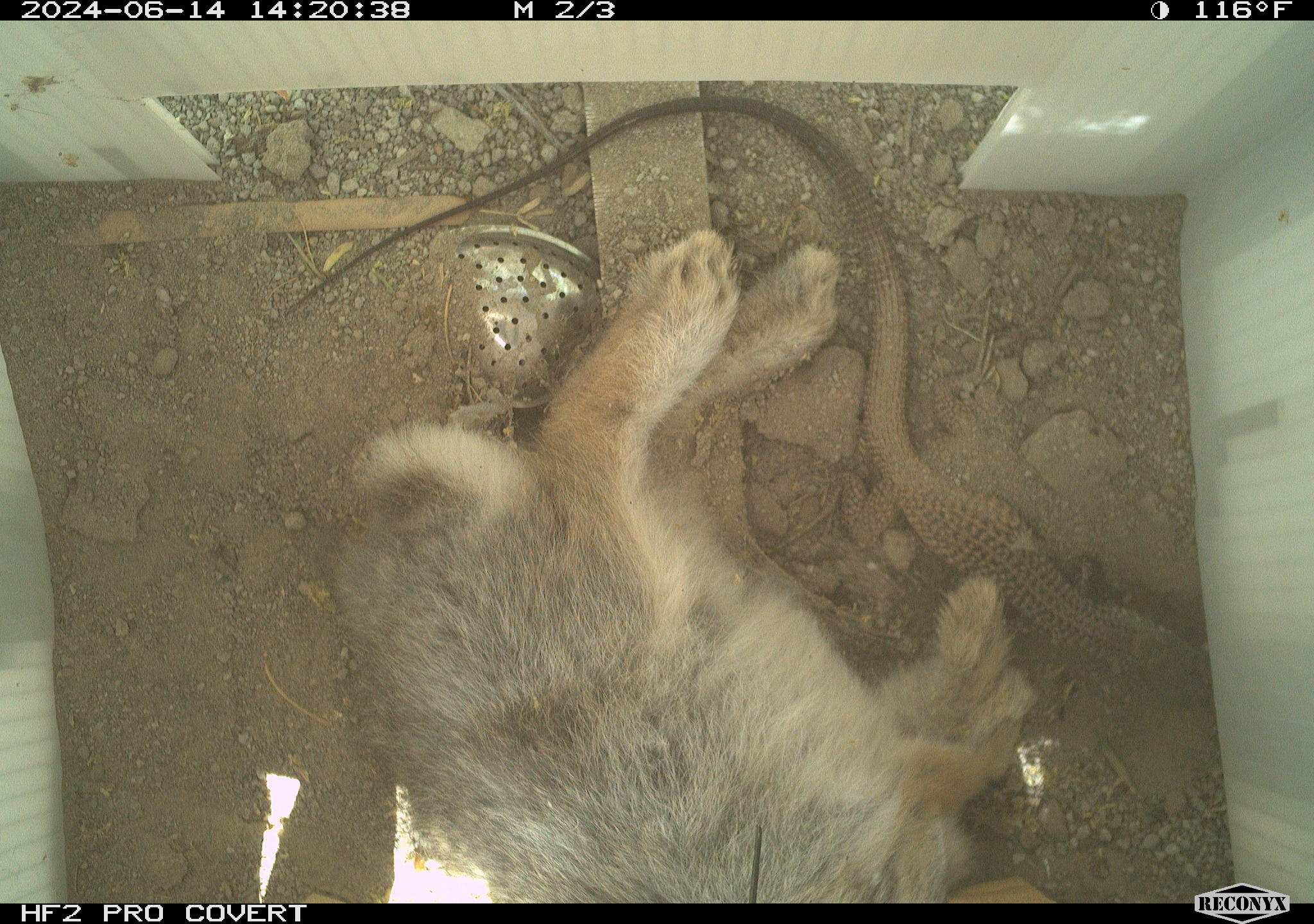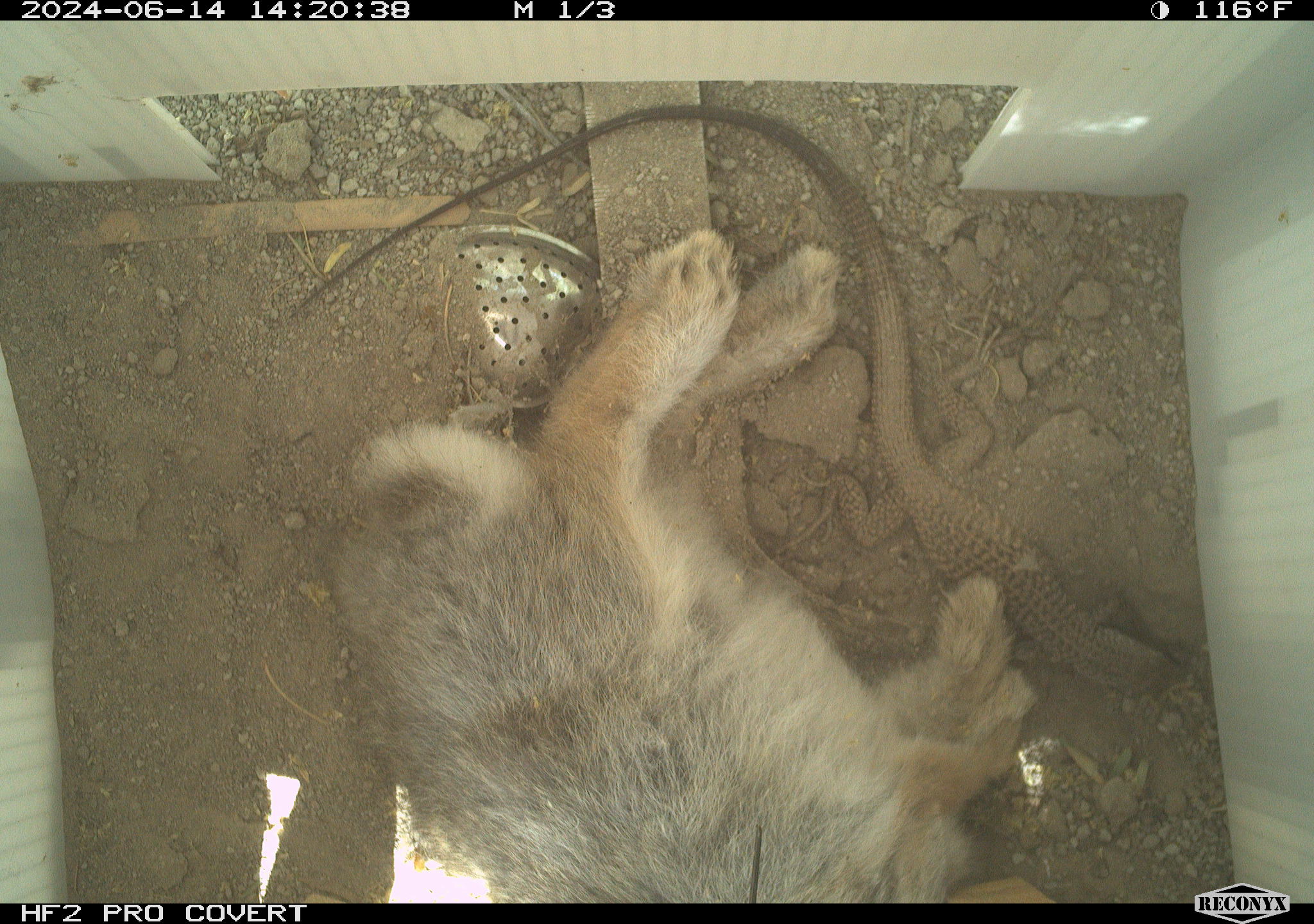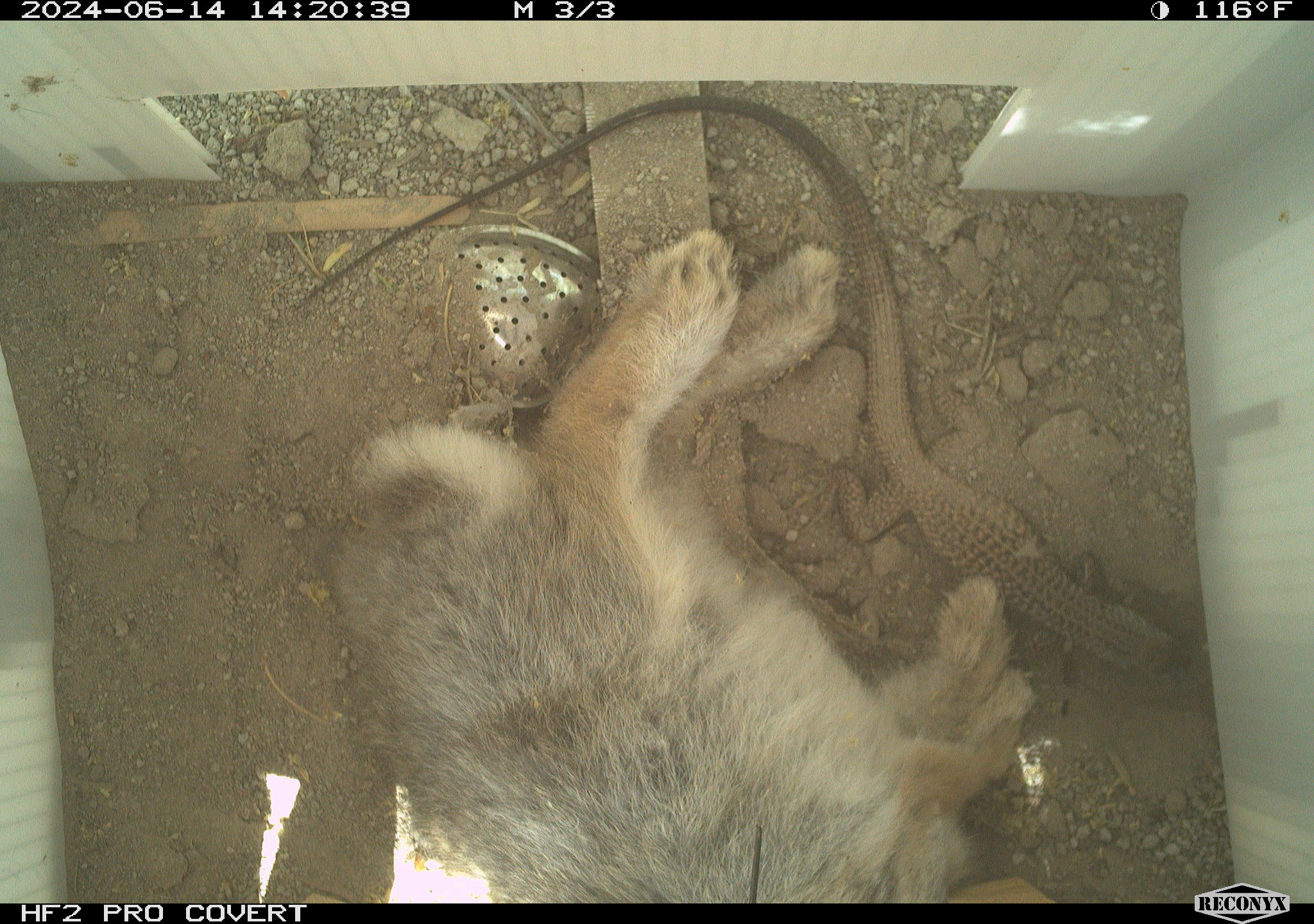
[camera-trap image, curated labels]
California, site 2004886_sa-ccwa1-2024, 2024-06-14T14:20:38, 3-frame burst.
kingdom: Animalia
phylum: Chordata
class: Mammalia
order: Lagomorpha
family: Leporidae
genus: Sylvilagus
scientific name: Sylvilagus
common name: cottontail rabbits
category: sylvilagus species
Sylvilagus species (cottontail rabbits) (Sylvilagus).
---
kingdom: Animalia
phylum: Chordata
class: Reptilia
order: Squamata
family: Teiidae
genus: Aspidoscelis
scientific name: Aspidoscelis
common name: whiptail lizards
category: aspidoscelis species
Aspidoscelis species (whiptail lizards) (Aspidoscelis).